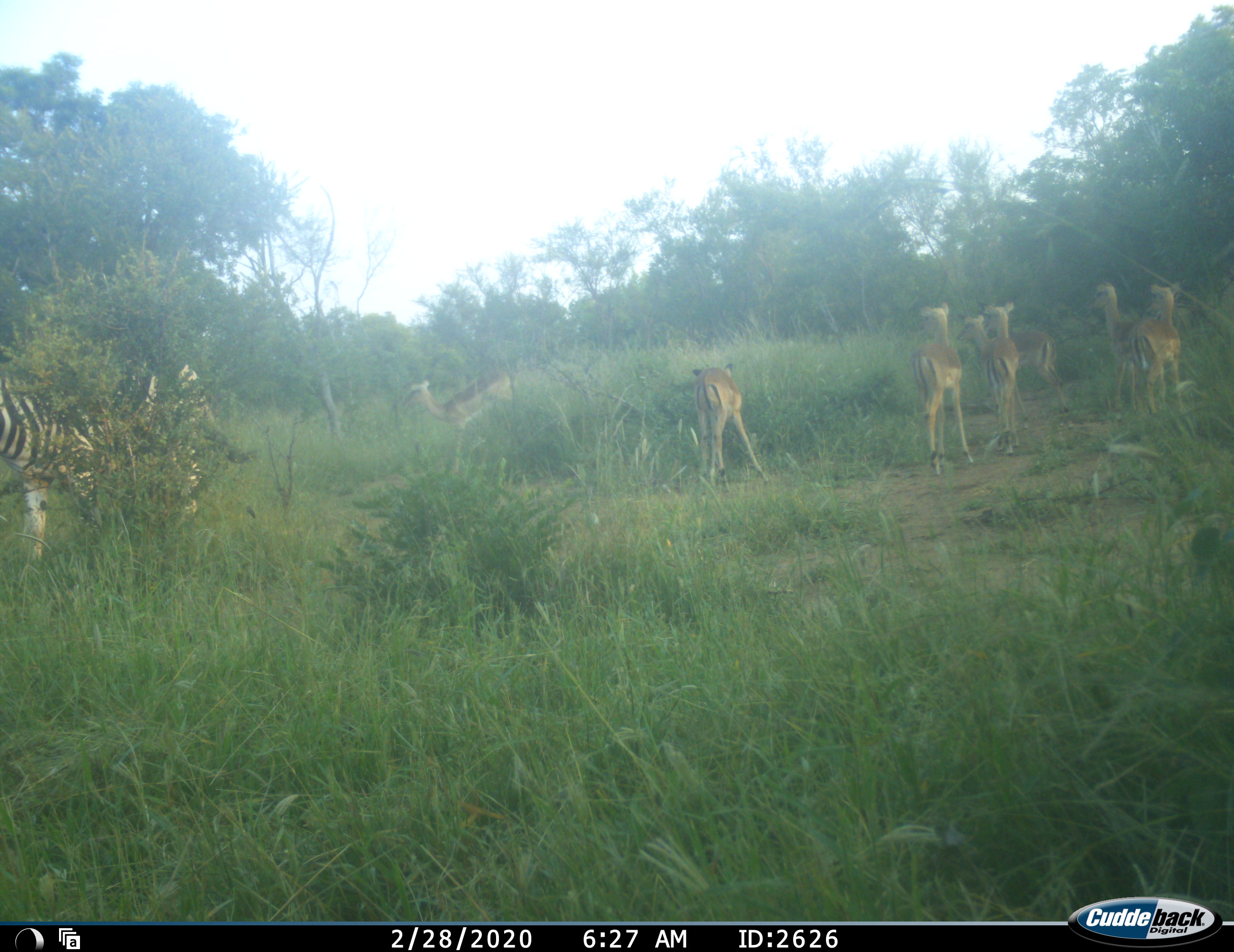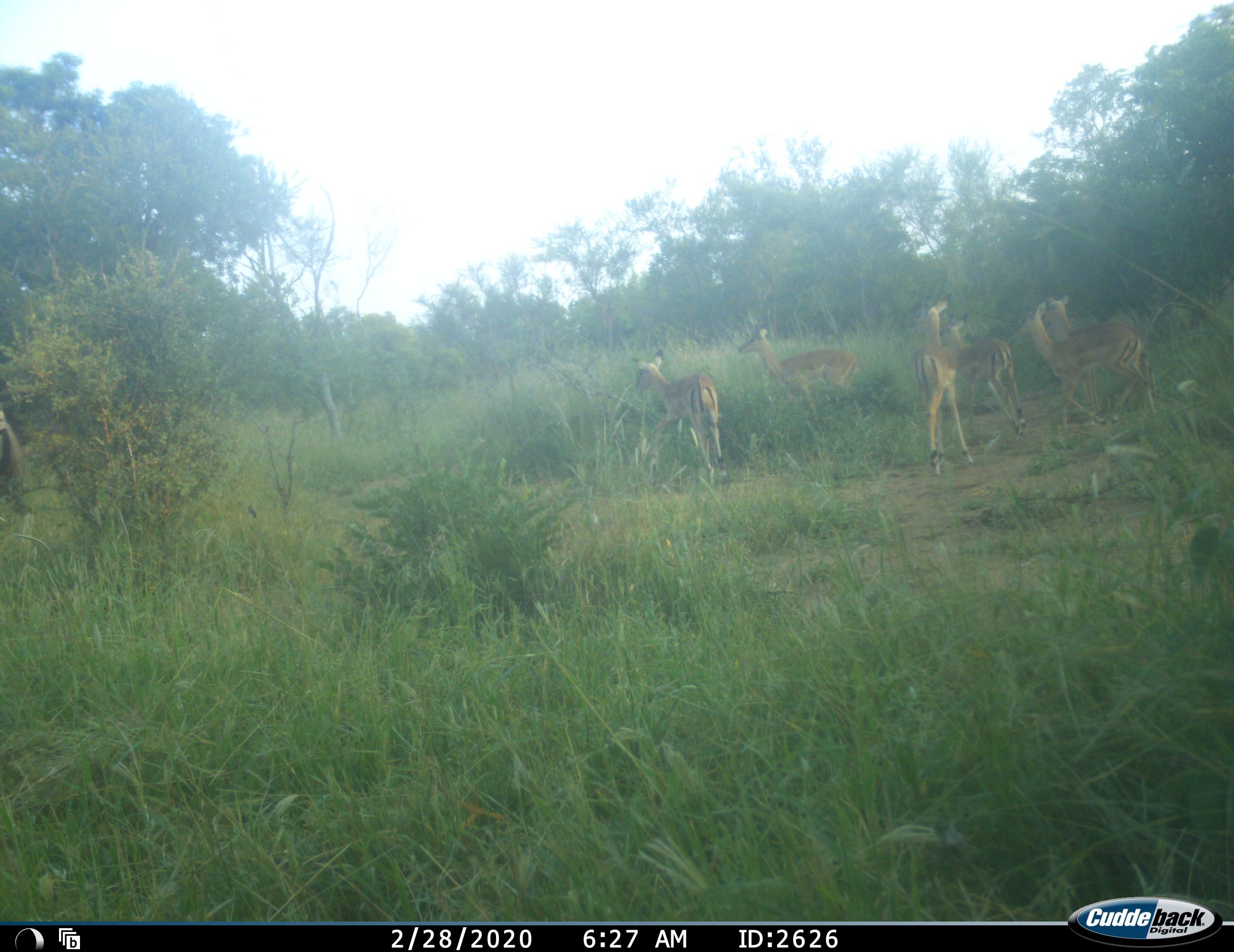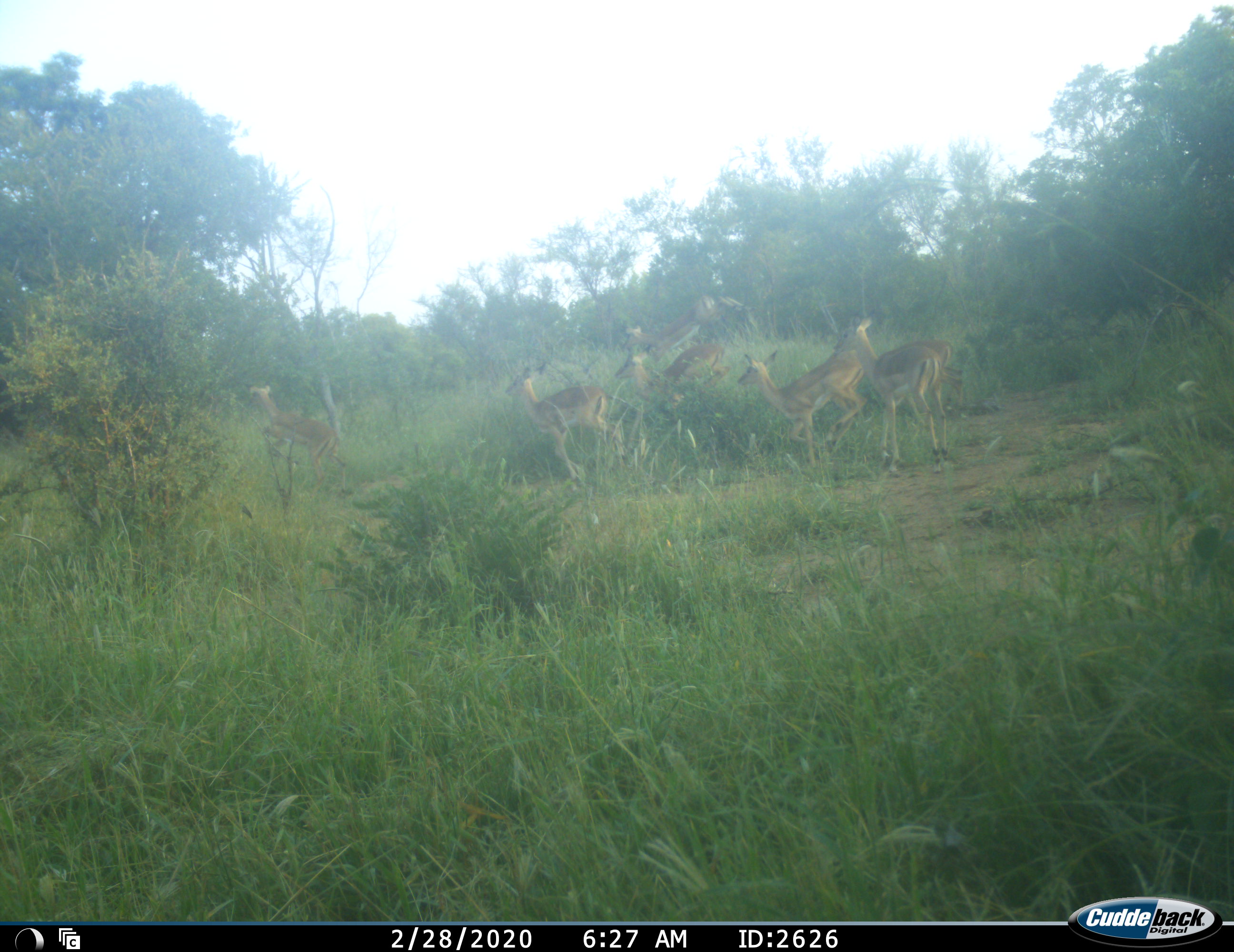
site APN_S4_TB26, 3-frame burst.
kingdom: Animalia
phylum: Chordata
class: Mammalia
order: Artiodactyla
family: Bovidae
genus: Aepyceros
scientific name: Aepyceros melampus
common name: impala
Impala (Aepyceros melampus), count 7. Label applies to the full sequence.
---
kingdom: Animalia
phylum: Chordata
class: Mammalia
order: Perissodactyla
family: Equidae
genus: Equus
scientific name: Equus quagga burchellii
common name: burchell's zebra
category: zebraburchells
Zebraburchells (burchell's zebra) (Equus quagga burchellii), count 1. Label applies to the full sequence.